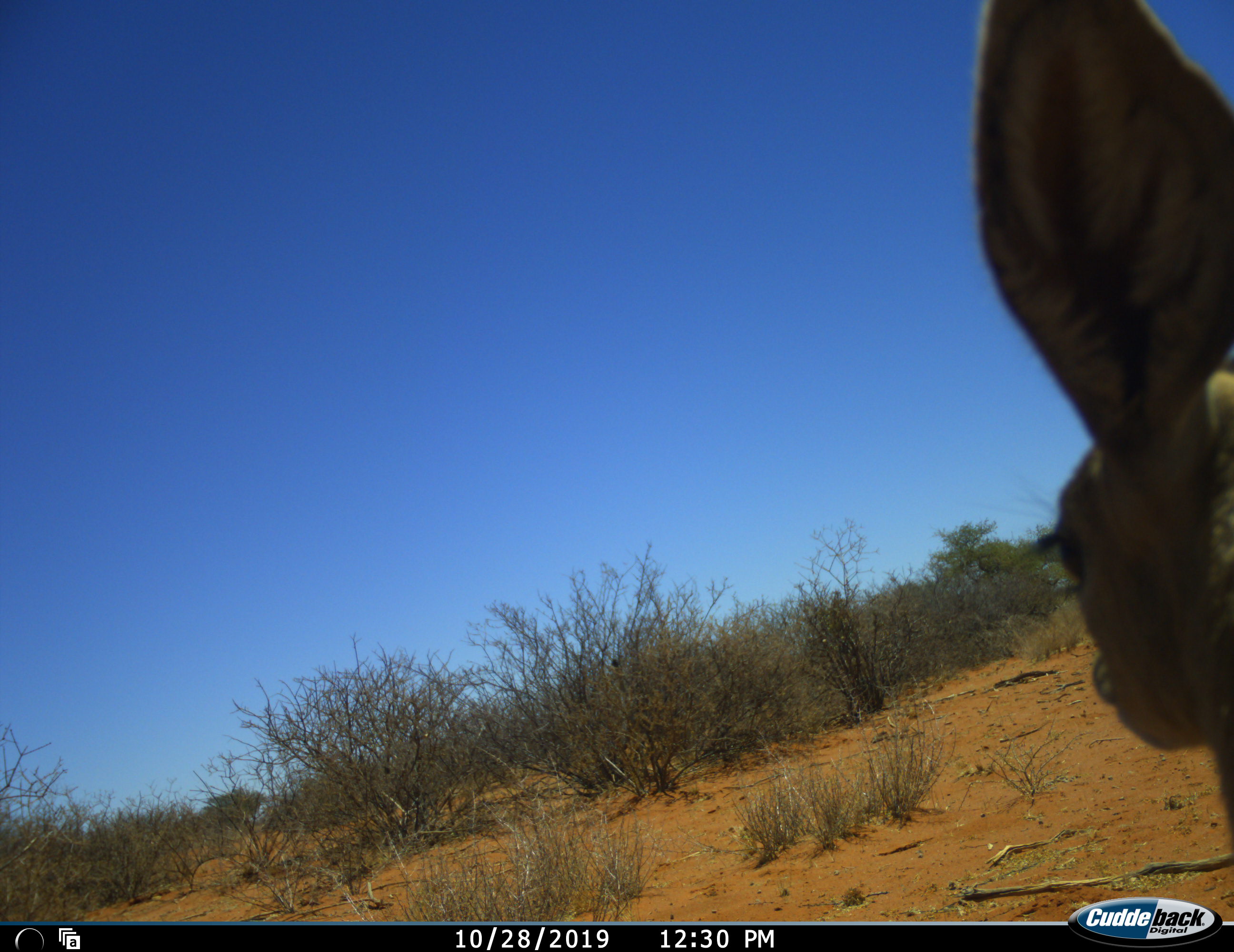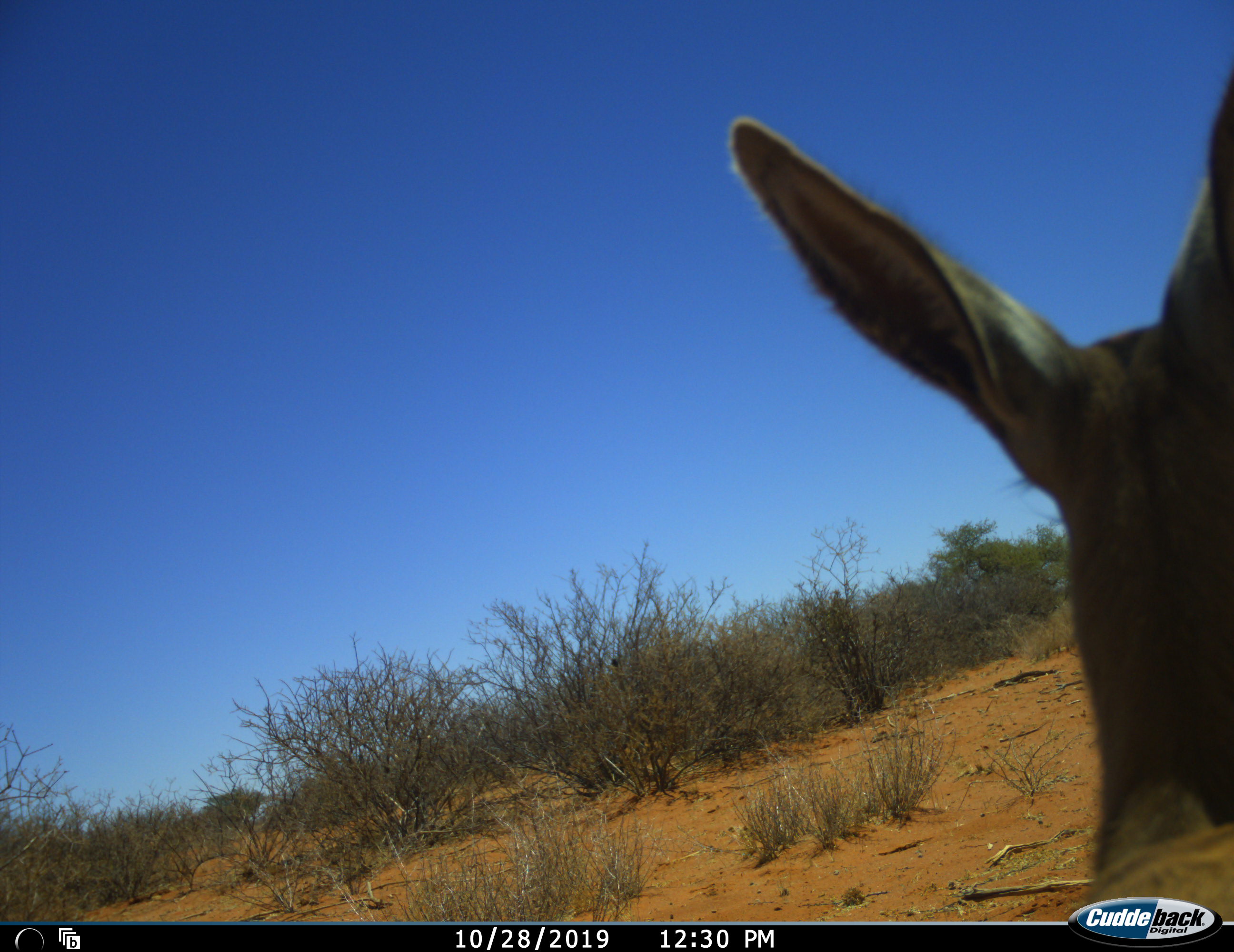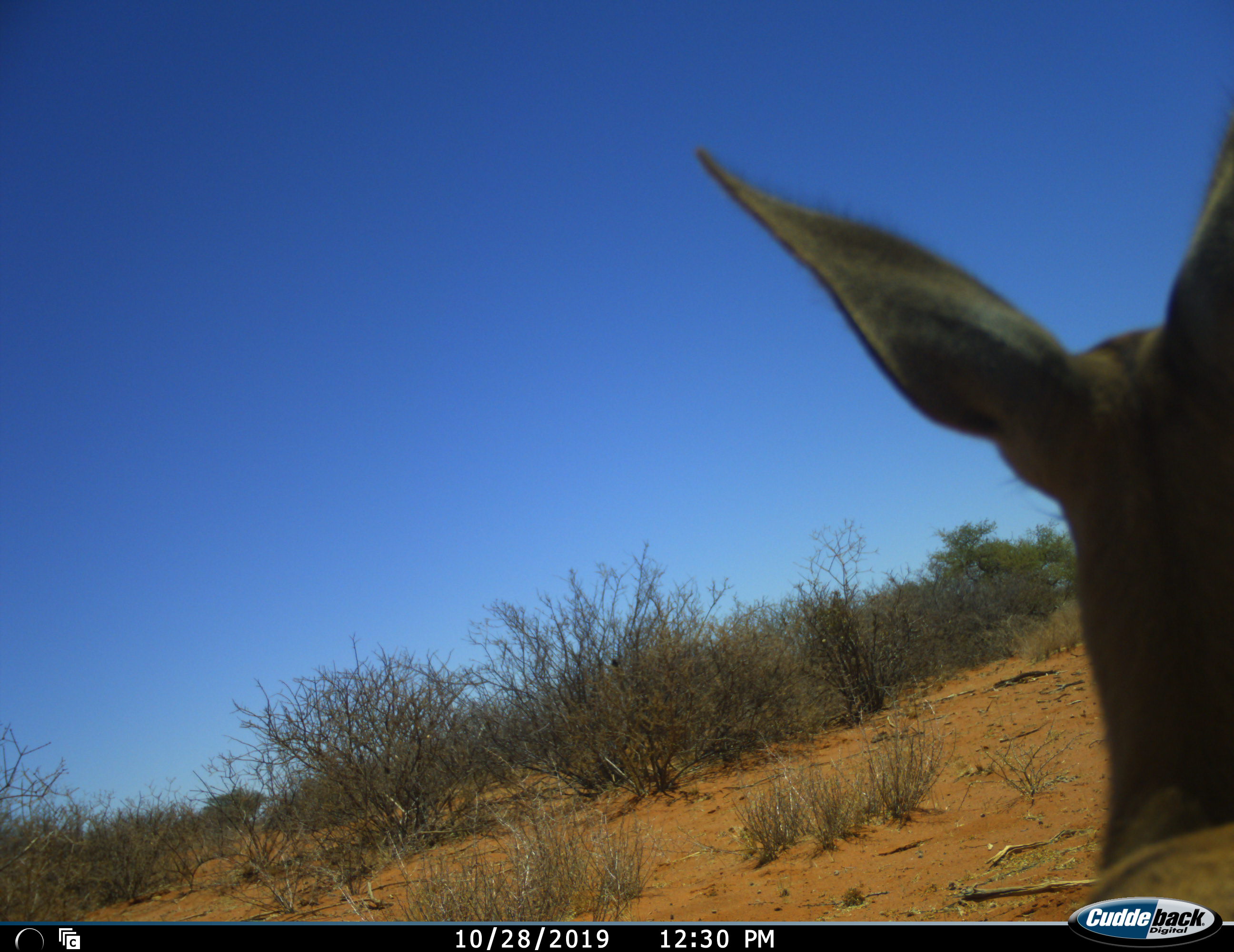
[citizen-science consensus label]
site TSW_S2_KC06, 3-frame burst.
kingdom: Animalia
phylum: Chordata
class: Mammalia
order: Artiodactyla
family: Bovidae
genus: Raphicerus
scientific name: Raphicerus campestris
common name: steenbok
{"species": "steenbok (Raphicerus campestris)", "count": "1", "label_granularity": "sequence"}